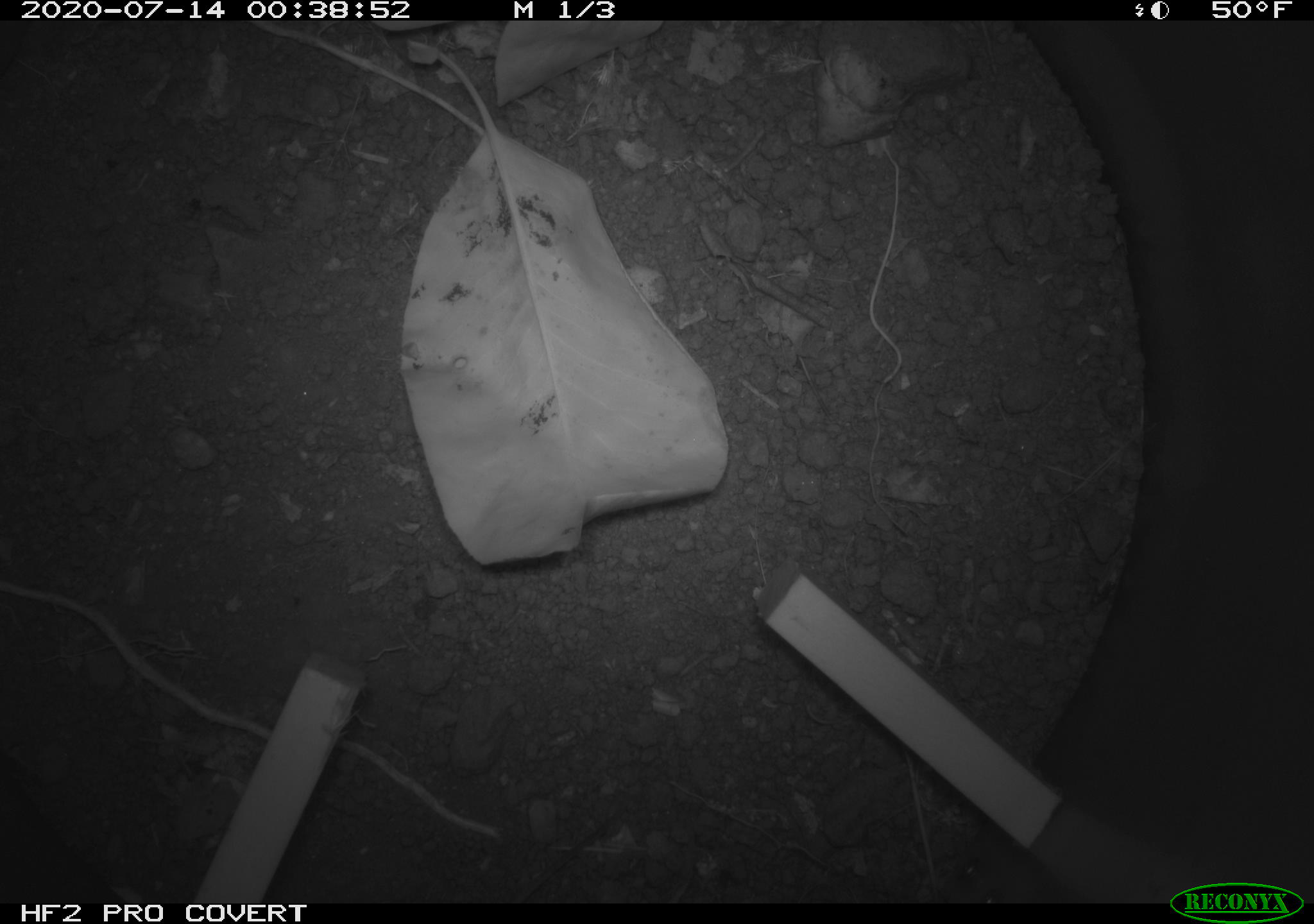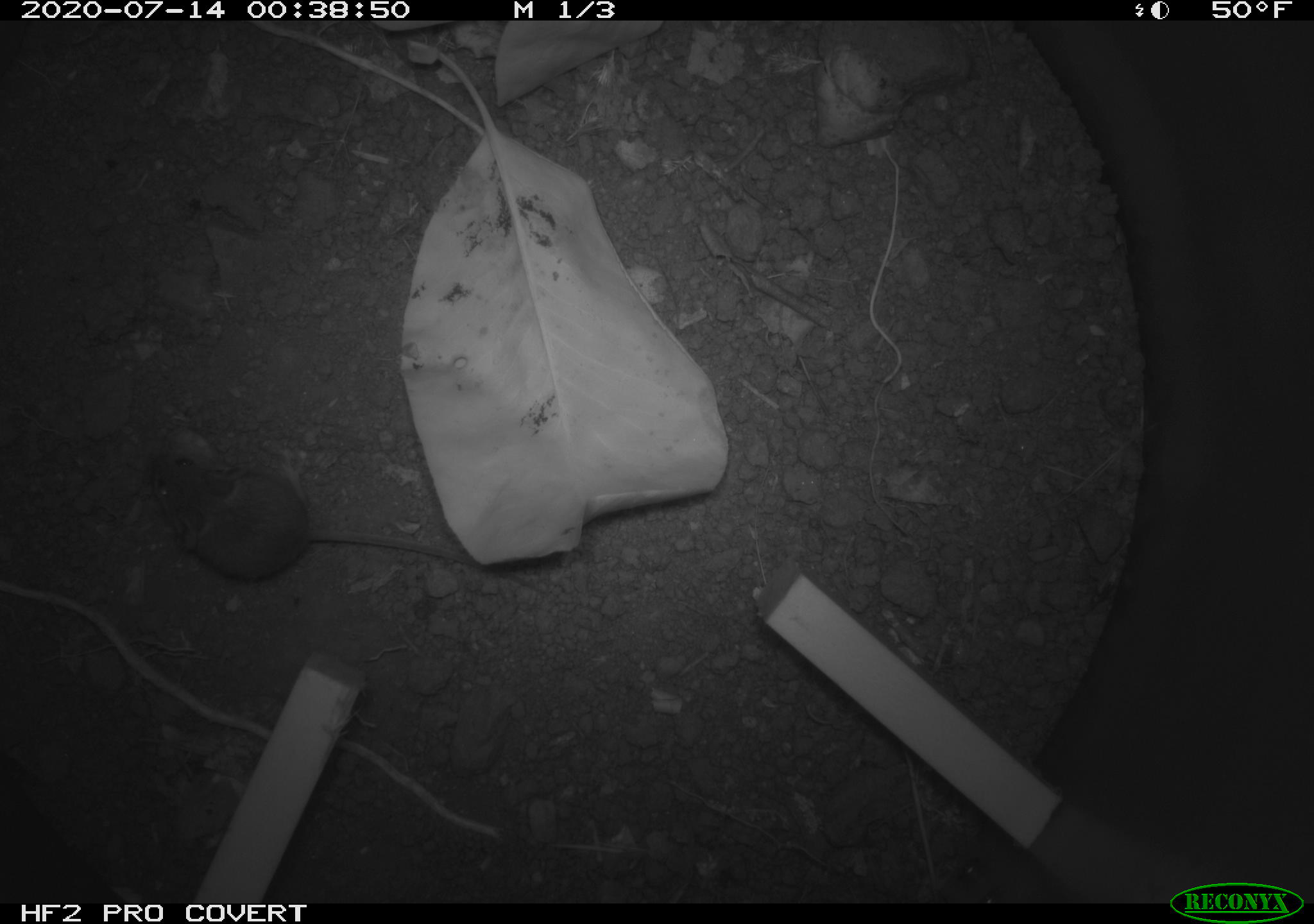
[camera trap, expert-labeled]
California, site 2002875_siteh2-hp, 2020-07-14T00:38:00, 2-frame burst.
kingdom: Animalia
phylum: Chordata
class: Mammalia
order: Rodentia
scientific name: Rodentia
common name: rodent